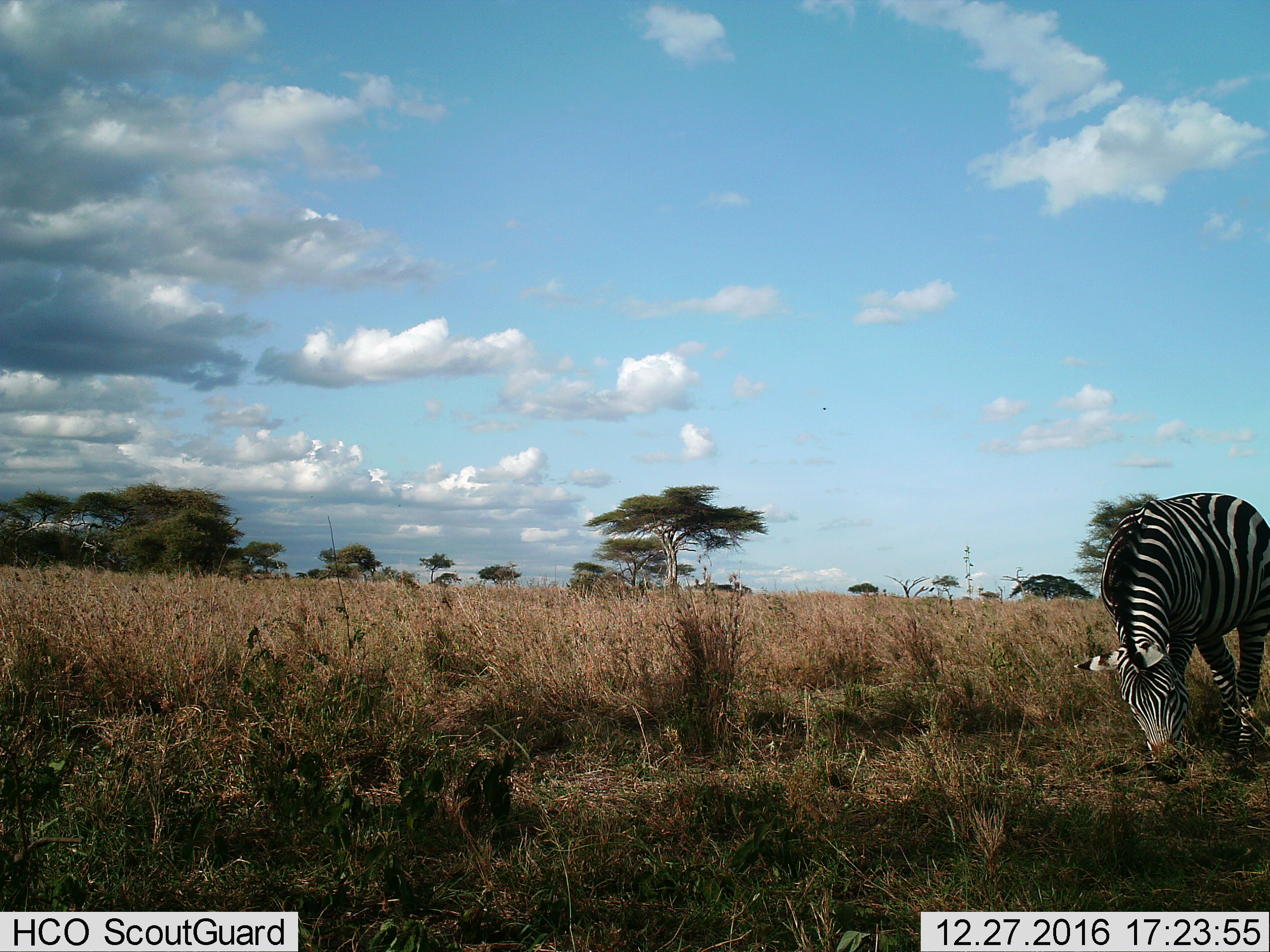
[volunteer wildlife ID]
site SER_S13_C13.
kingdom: Animalia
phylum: Chordata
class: Mammalia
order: Perissodactyla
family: Equidae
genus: Equus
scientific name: Equus quagga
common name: plains zebra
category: zebraplains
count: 1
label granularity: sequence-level